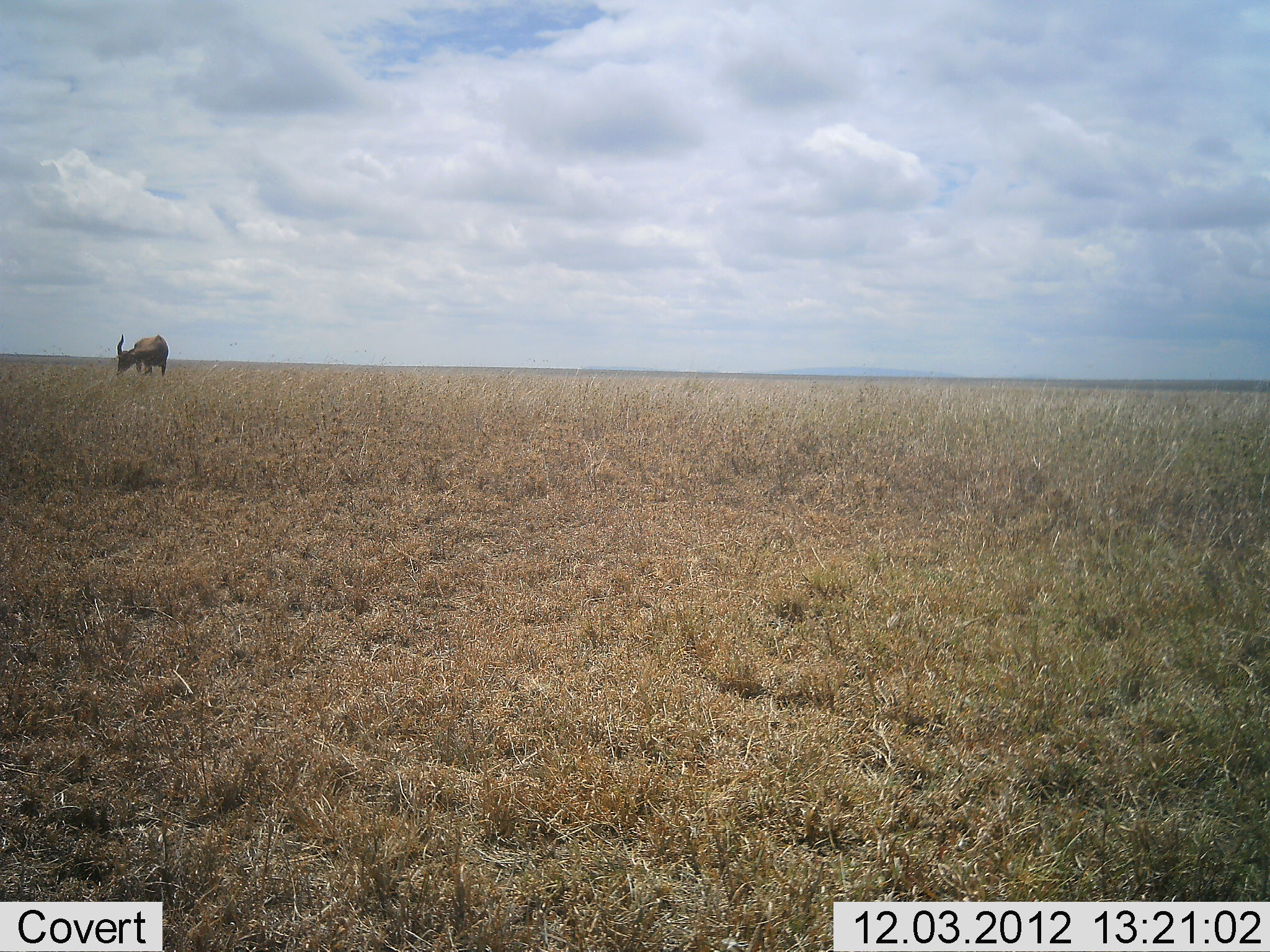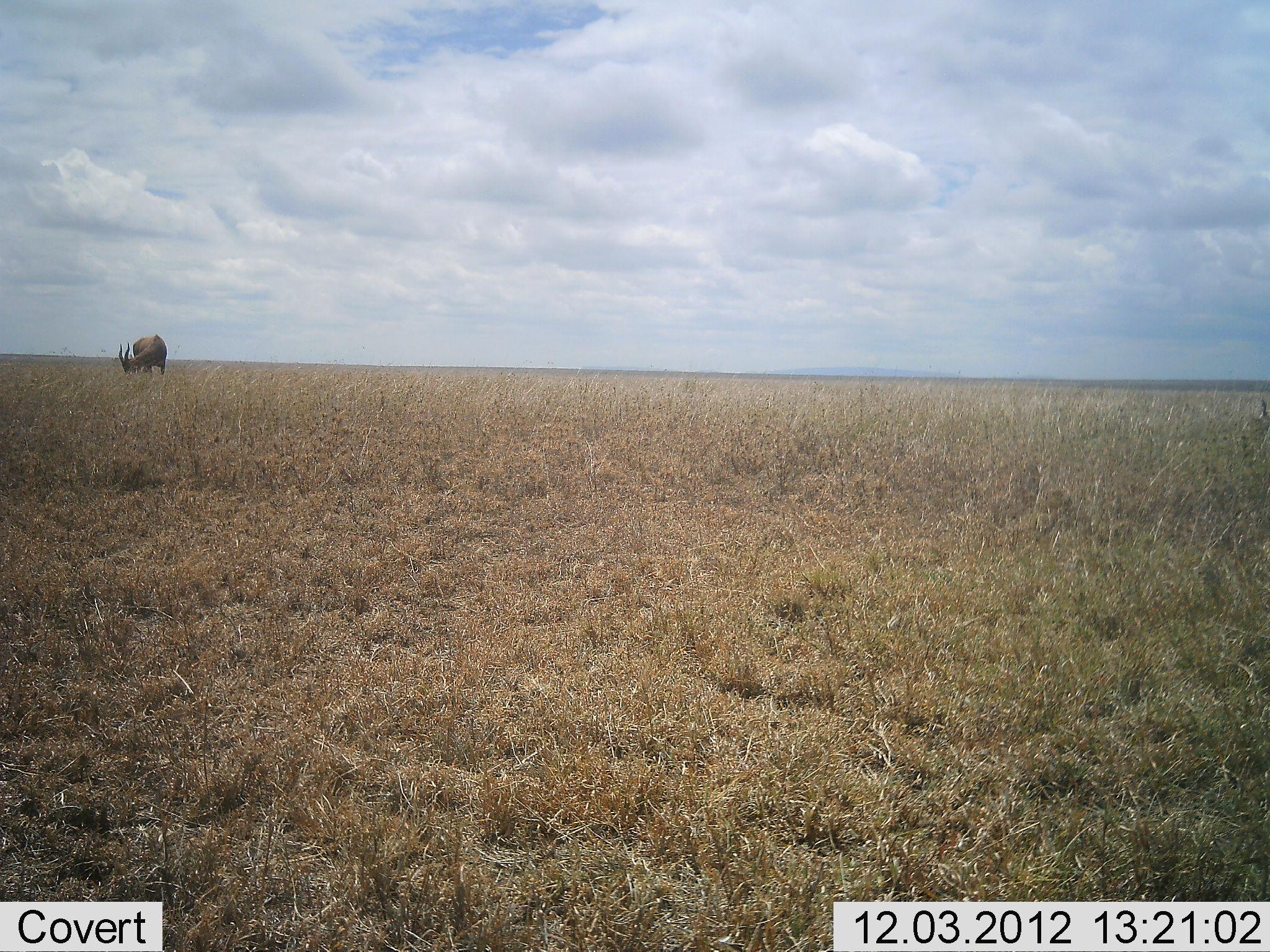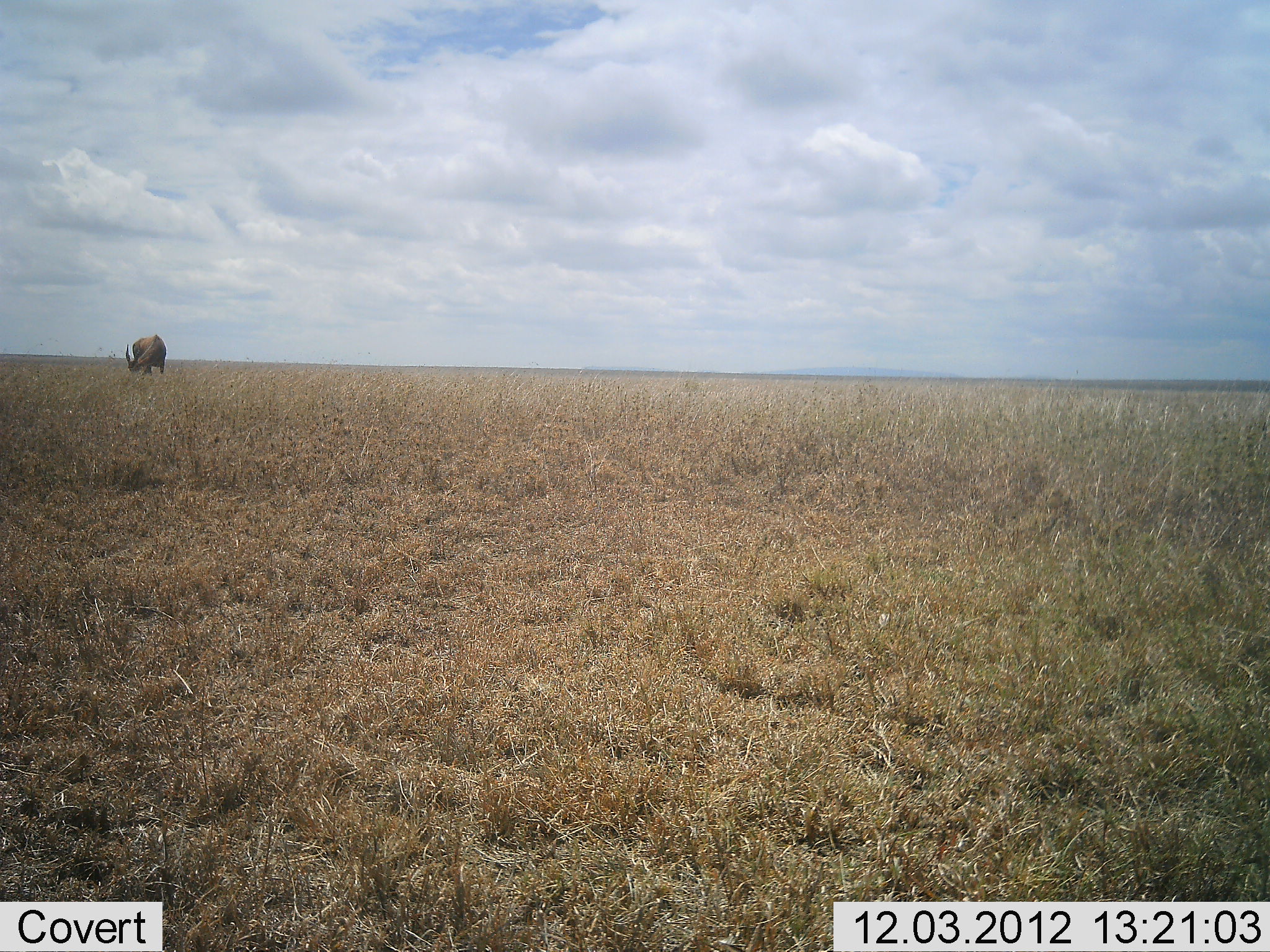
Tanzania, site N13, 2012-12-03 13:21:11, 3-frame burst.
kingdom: Animalia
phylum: Chordata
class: Mammalia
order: Artiodactyla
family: Bovidae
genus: Alcelaphus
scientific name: Alcelaphus buselaphus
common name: hartebeest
Hartebeest (Alcelaphus buselaphus), count 1. Behavior (volunteer vote fractions): standing 33%, resting 0%, moving 0%, interacting 0%. Young present (vote fraction): 0%. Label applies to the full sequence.